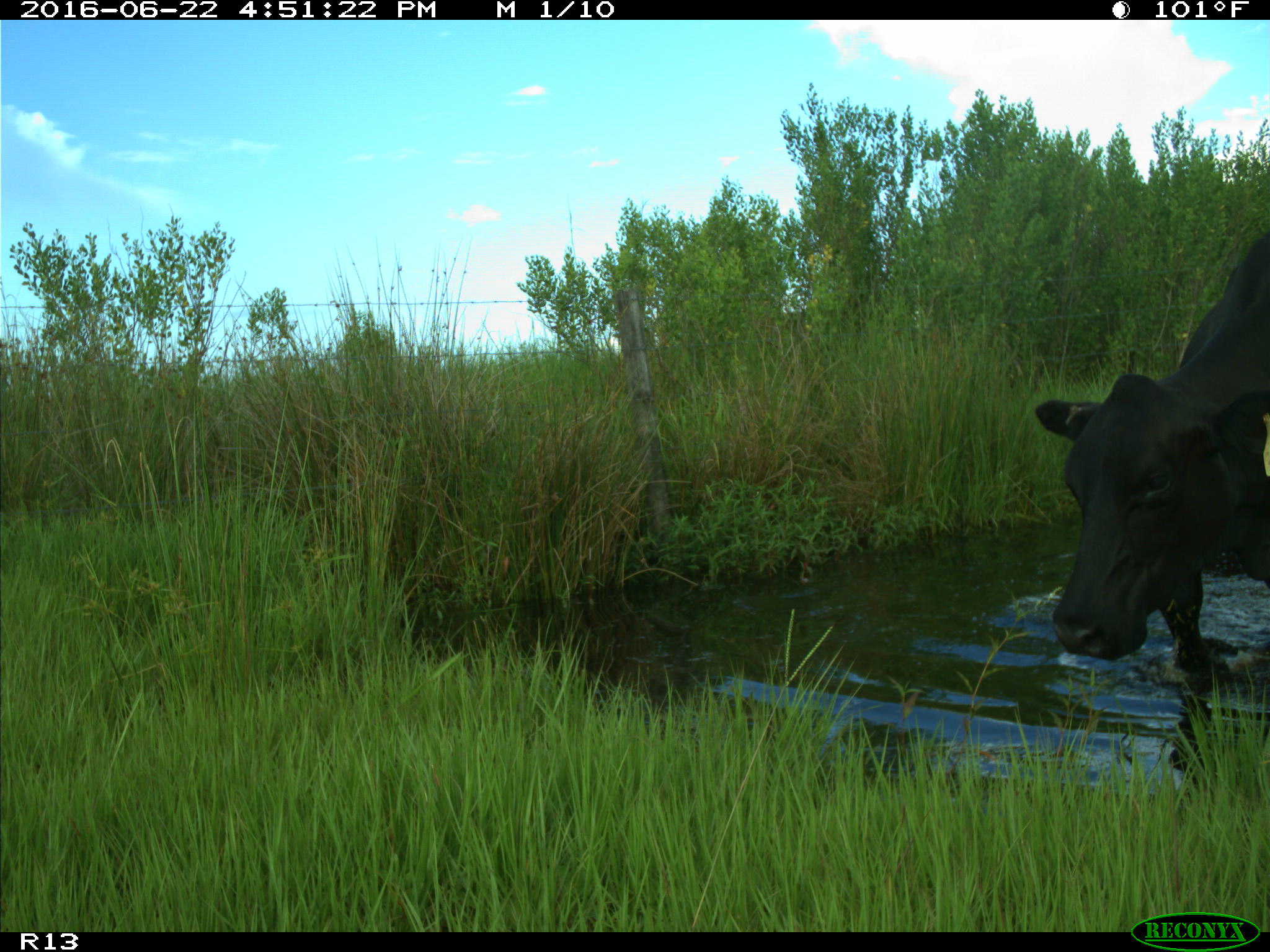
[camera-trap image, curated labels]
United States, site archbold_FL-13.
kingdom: Animalia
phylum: Chordata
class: Mammalia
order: Artiodactyla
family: Bovidae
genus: Bos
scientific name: Bos taurus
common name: domestic cow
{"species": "Bos taurus (domestic cow)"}